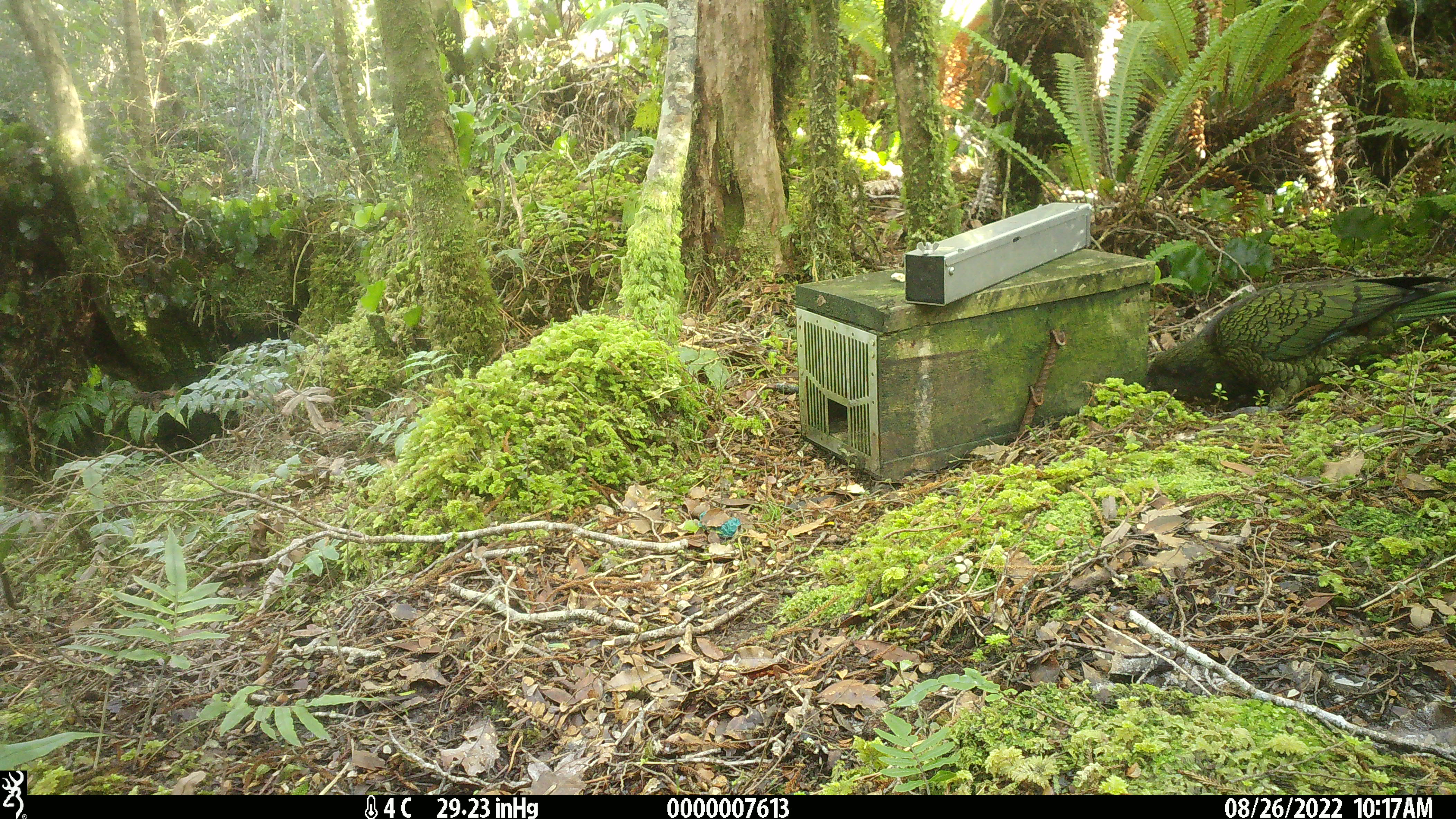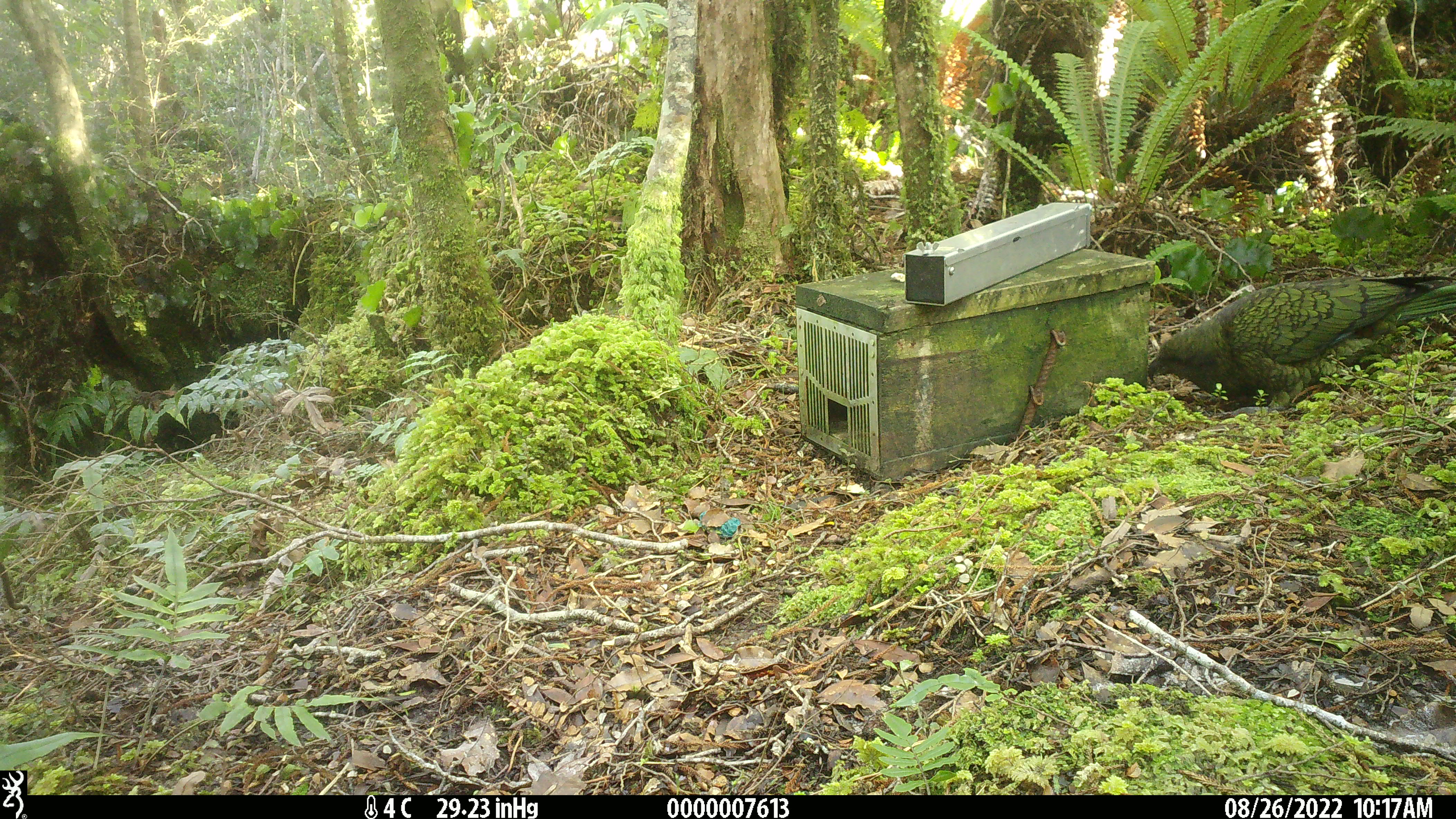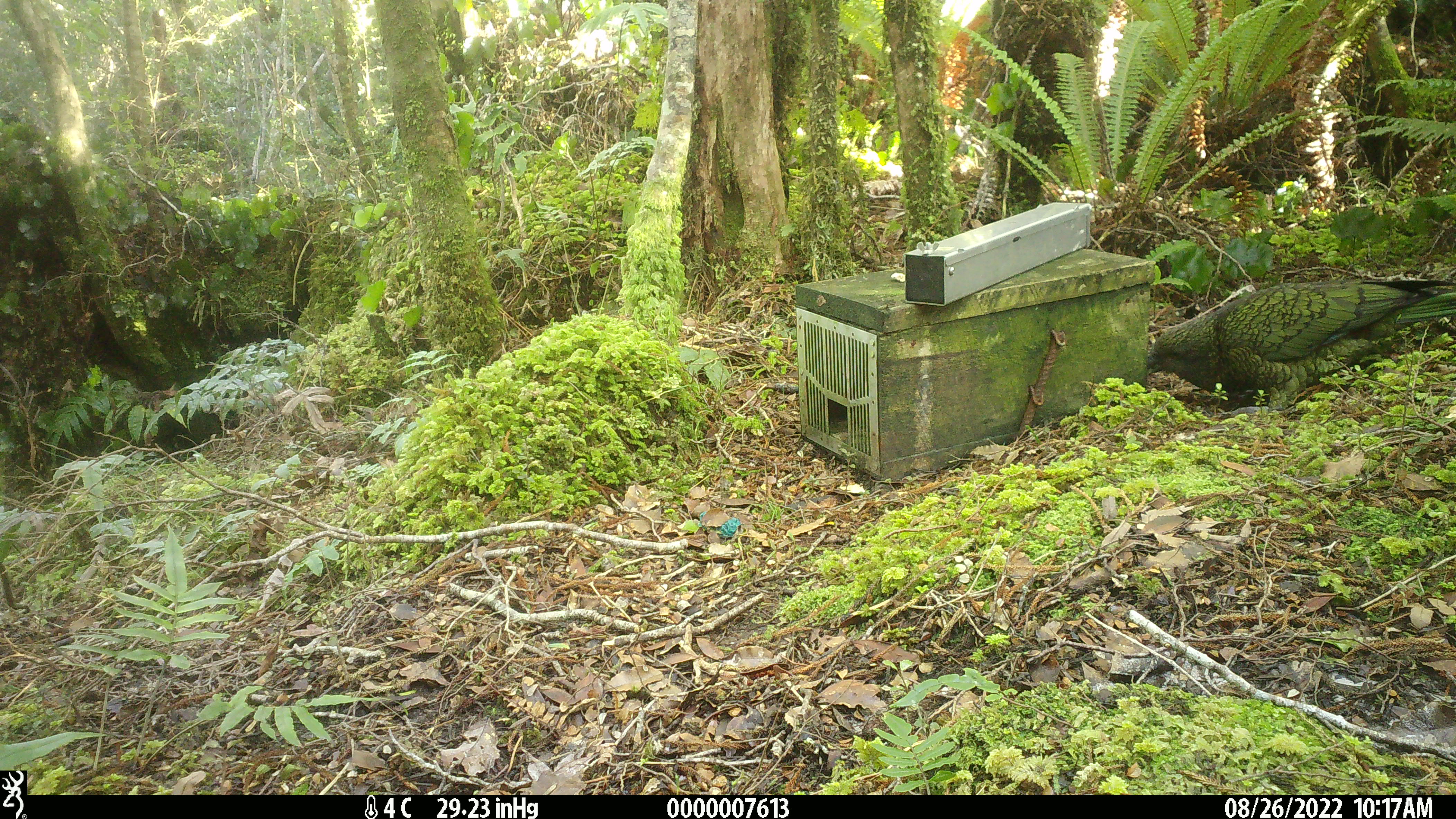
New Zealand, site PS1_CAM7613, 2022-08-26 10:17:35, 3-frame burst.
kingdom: Animalia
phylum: Chordata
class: Aves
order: Psittaciformes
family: Strigopidae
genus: Nestor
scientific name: Nestor notabilis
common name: kea